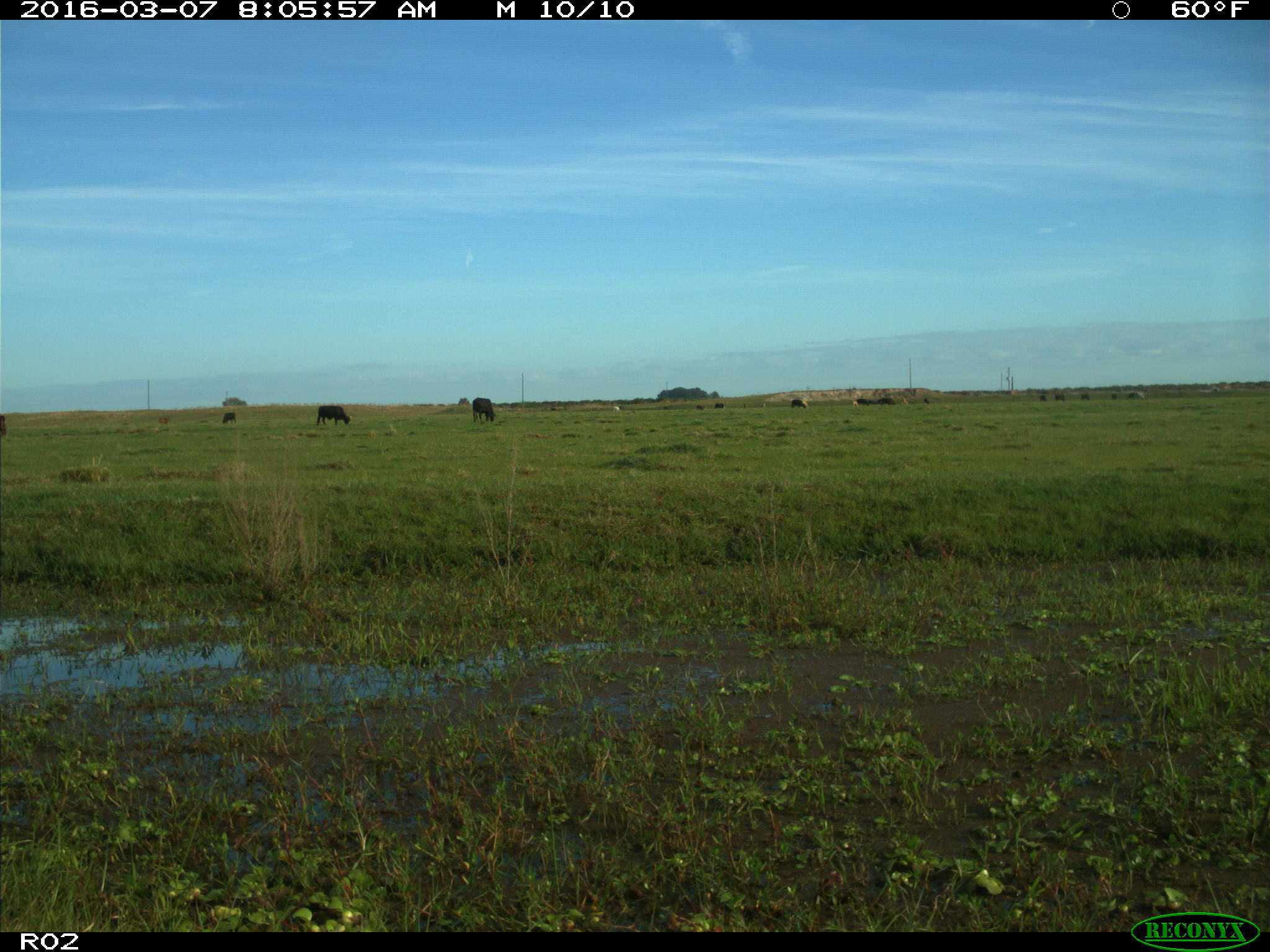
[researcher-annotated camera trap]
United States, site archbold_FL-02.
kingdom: Animalia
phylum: Chordata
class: Mammalia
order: Artiodactyla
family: Bovidae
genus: Bos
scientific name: Bos taurus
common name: domestic cow